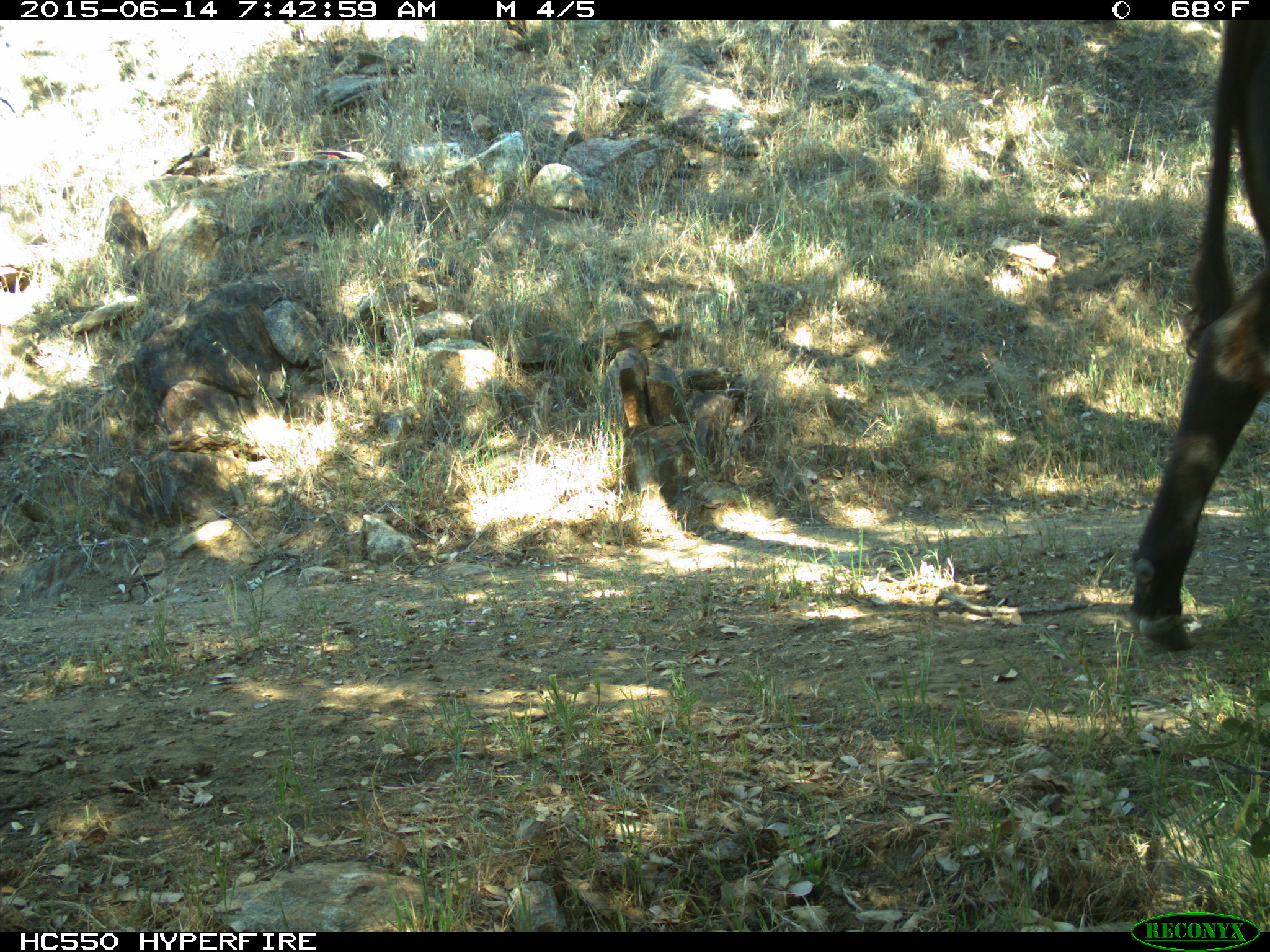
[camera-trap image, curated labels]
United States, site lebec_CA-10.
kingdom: Animalia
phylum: Chordata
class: Mammalia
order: Artiodactyla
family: Bovidae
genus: Bos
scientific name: Bos taurus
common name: domestic cow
Bos taurus (domestic cow).